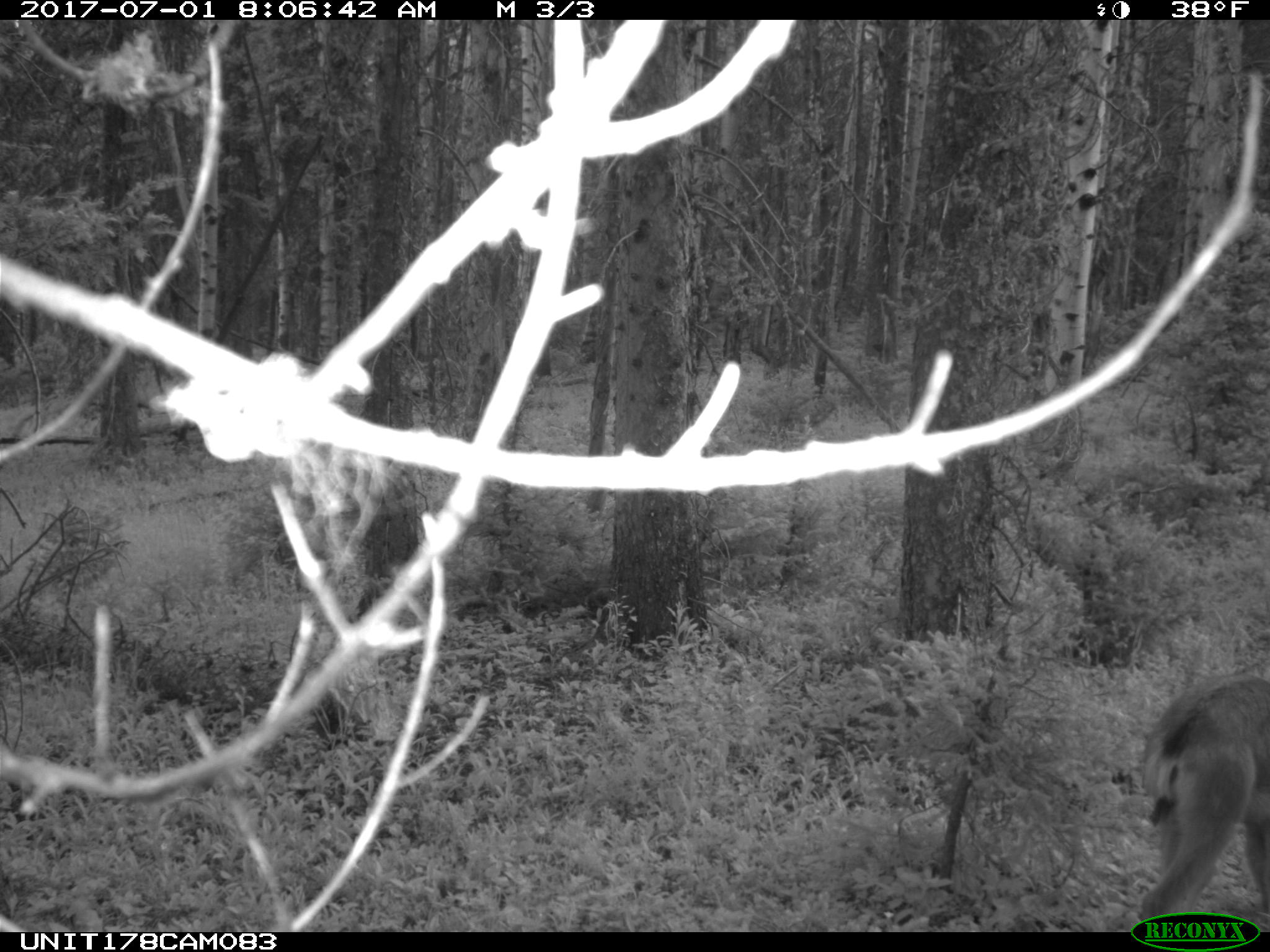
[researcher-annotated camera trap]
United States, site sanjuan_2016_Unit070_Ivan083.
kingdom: Animalia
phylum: Chordata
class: Mammalia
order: Artiodactyla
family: Cervidae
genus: Odocoileus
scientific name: Odocoileus hemionus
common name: mule deer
Odocoileus hemionus (mule deer).